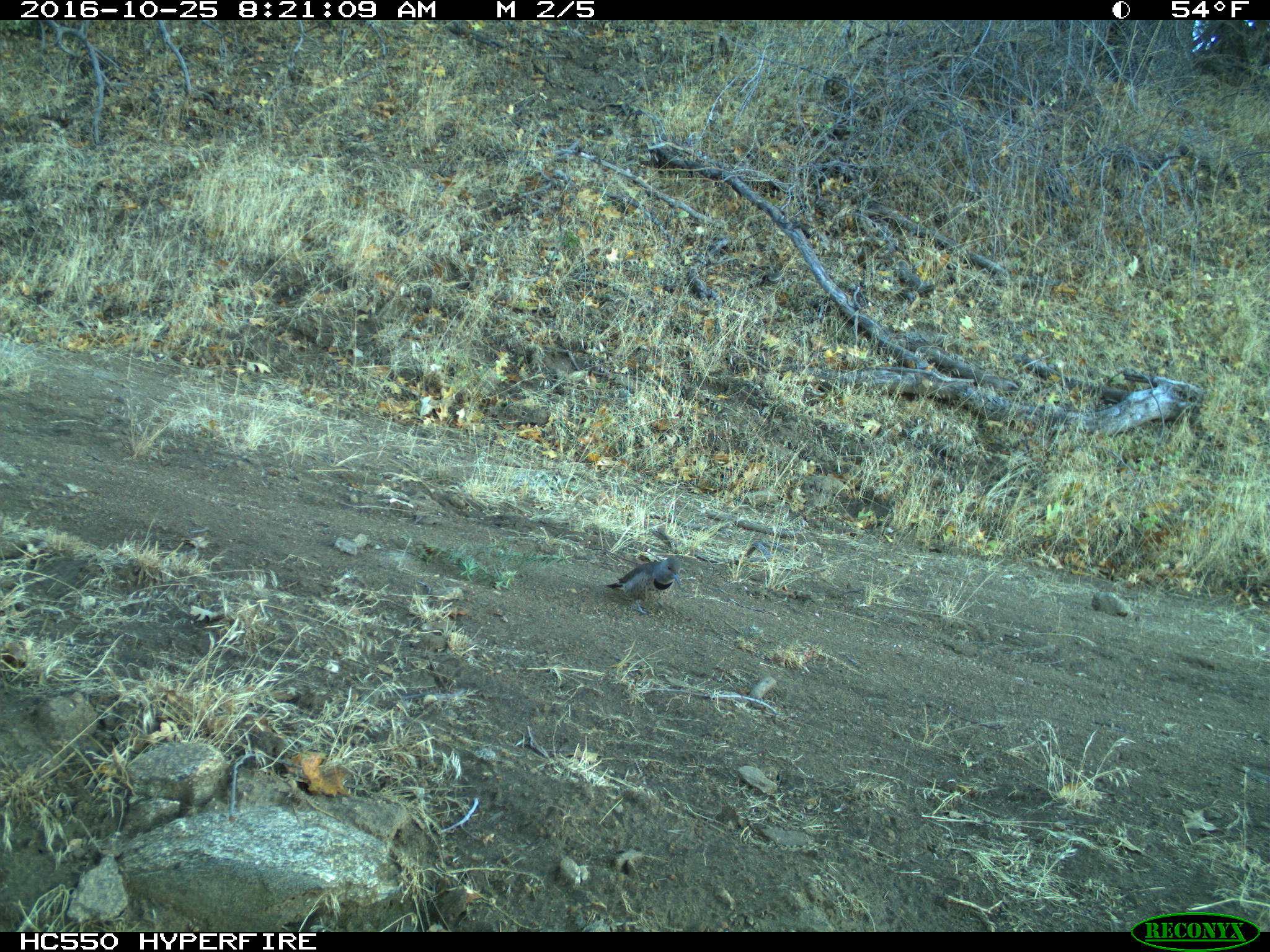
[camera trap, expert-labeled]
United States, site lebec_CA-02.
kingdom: Animalia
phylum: Chordata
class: Aves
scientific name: Aves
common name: birds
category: unidentified bird